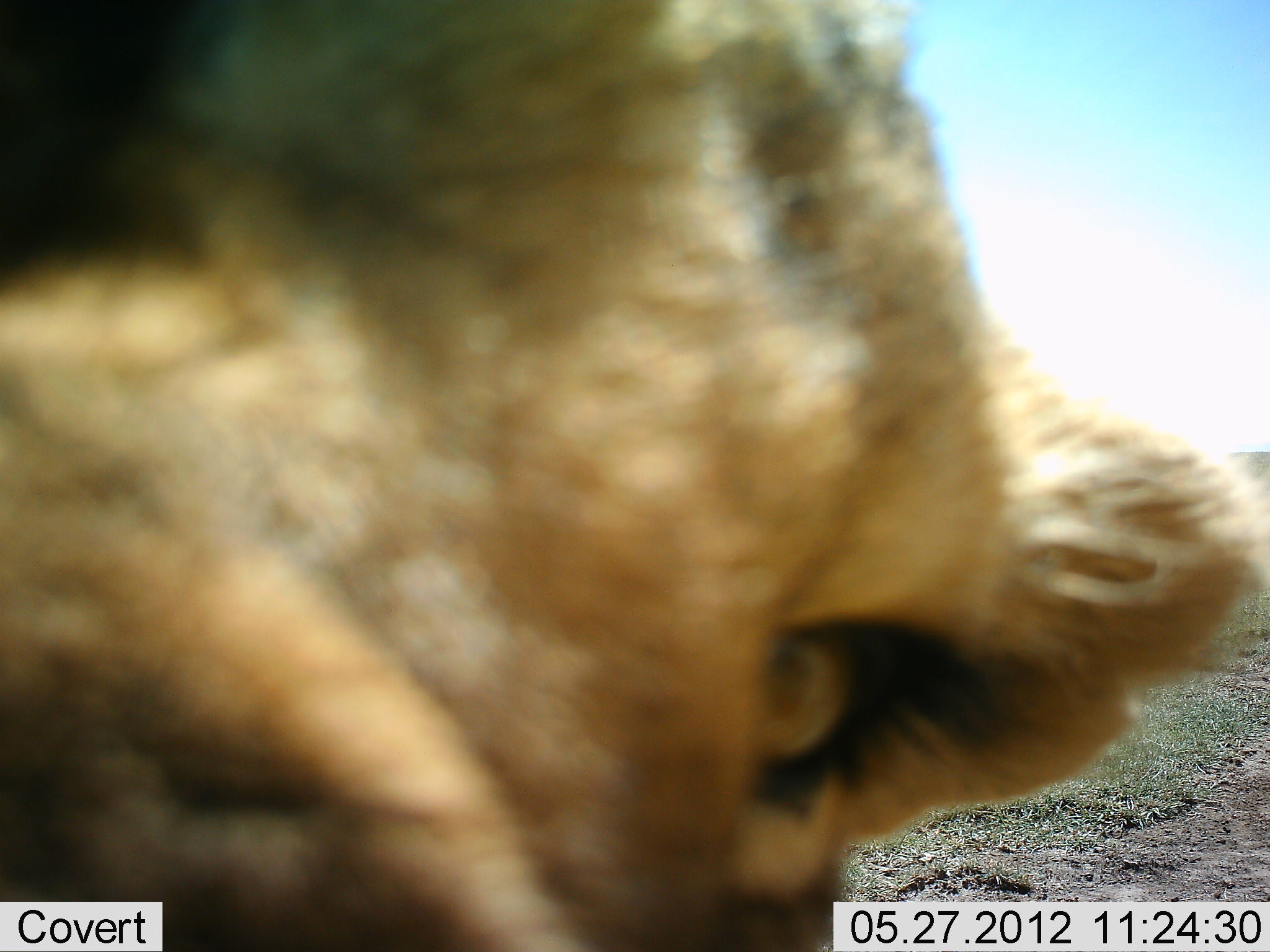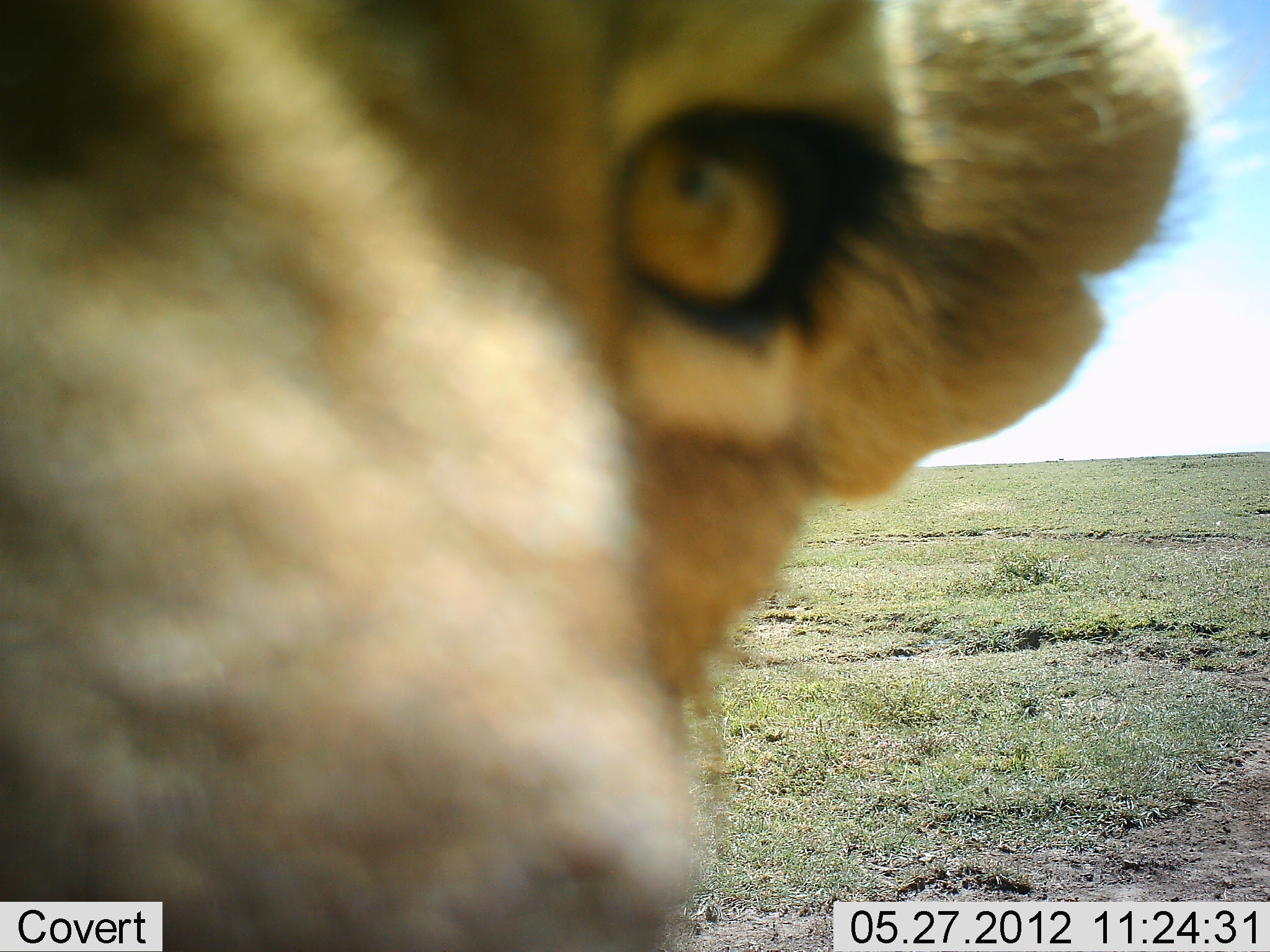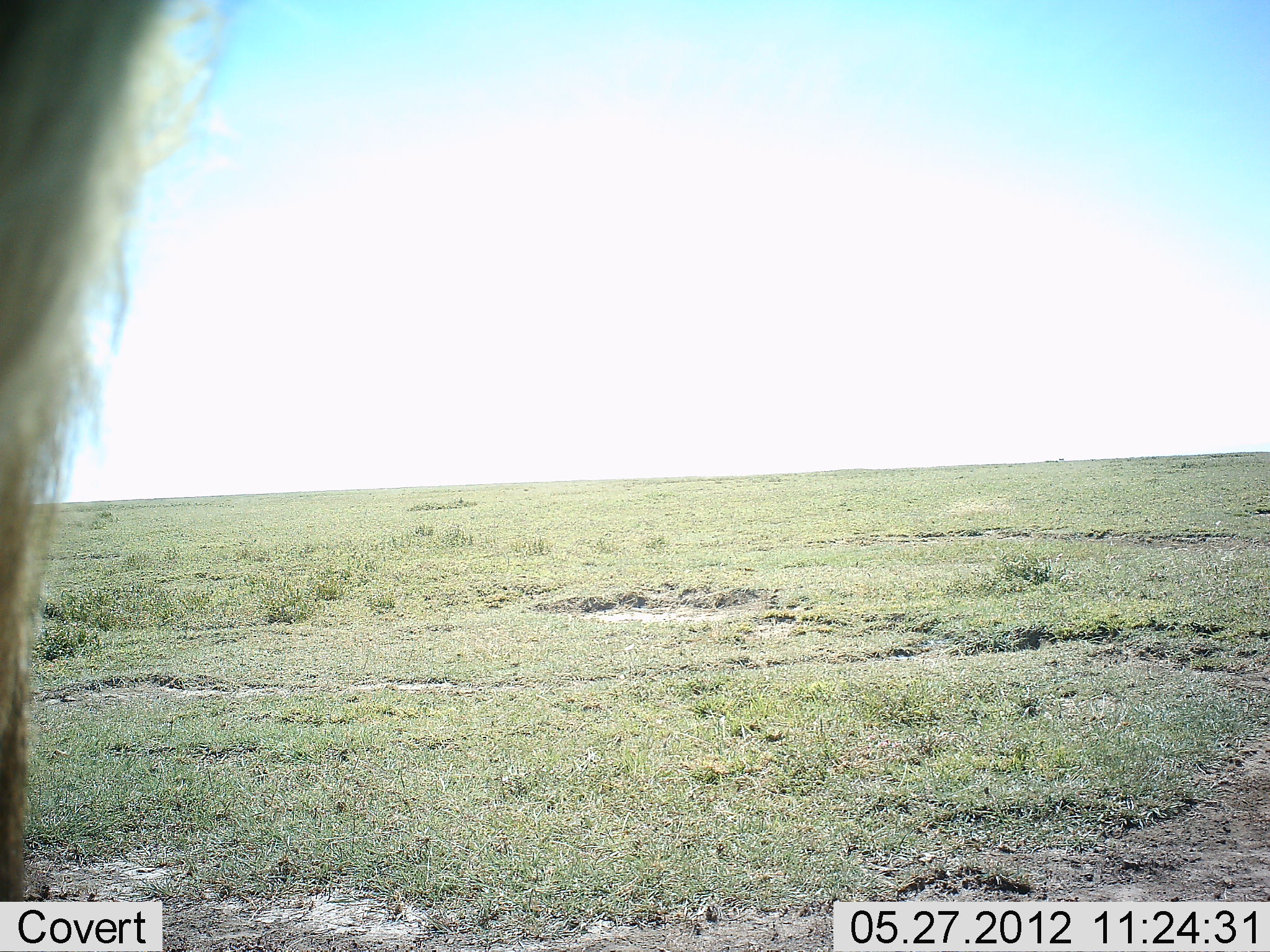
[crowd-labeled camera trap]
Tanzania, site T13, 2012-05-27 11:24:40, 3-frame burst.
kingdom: Animalia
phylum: Chordata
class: Mammalia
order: Carnivora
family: Felidae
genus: Panthera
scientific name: Panthera leo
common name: lion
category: lionfemale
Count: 1.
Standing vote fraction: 70%.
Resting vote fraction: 0%.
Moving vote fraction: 10%.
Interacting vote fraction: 20%.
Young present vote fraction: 0%.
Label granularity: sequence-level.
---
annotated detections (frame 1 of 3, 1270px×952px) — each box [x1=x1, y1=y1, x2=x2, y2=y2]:
animal: [x1=1, y1=1, x2=1269, y2=952]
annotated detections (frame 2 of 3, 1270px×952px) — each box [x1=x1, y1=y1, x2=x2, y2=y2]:
animal: [x1=1, y1=1, x2=1184, y2=952]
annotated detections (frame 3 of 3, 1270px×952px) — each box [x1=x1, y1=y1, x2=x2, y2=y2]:
animal: [x1=1, y1=0, x2=169, y2=902]